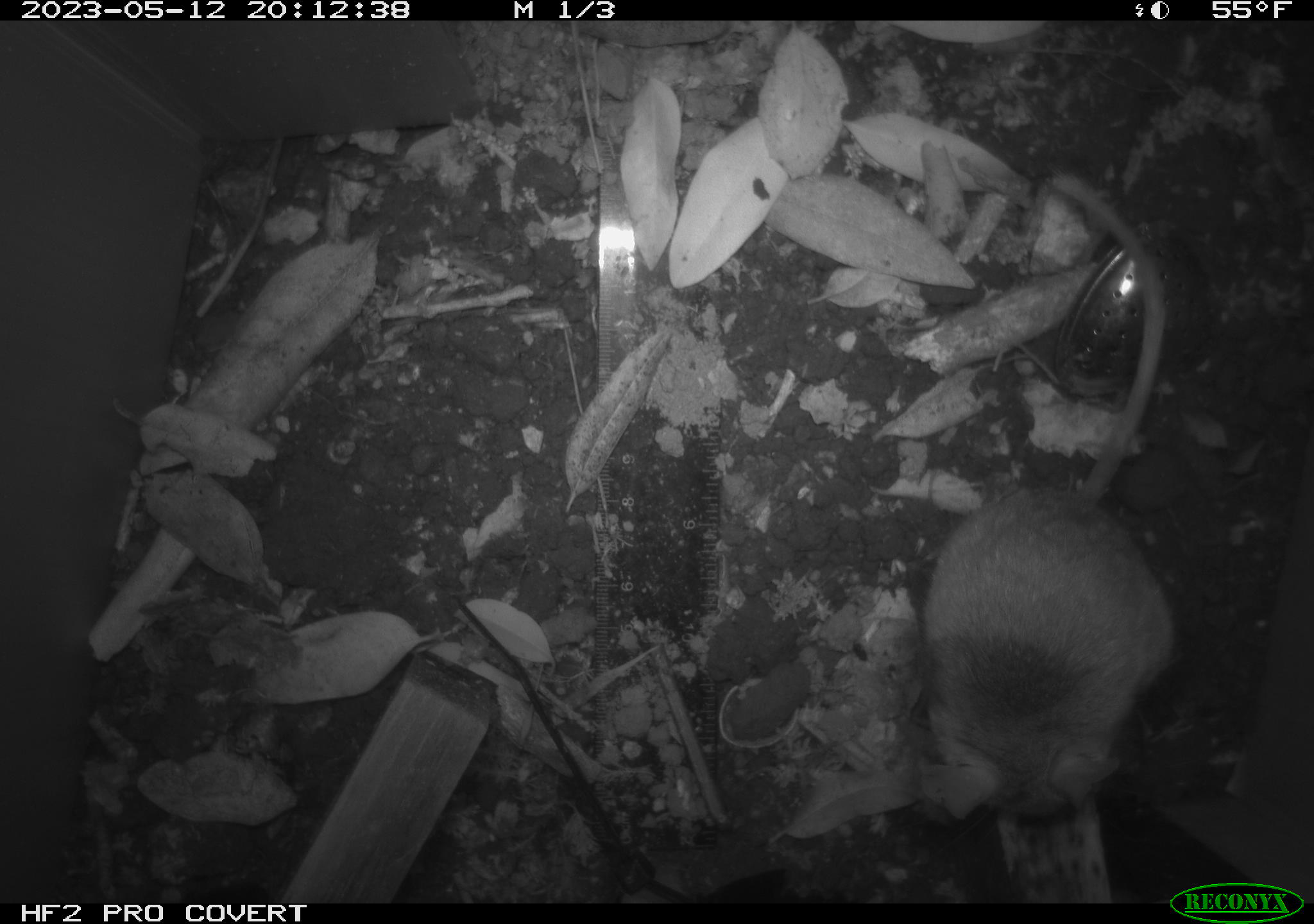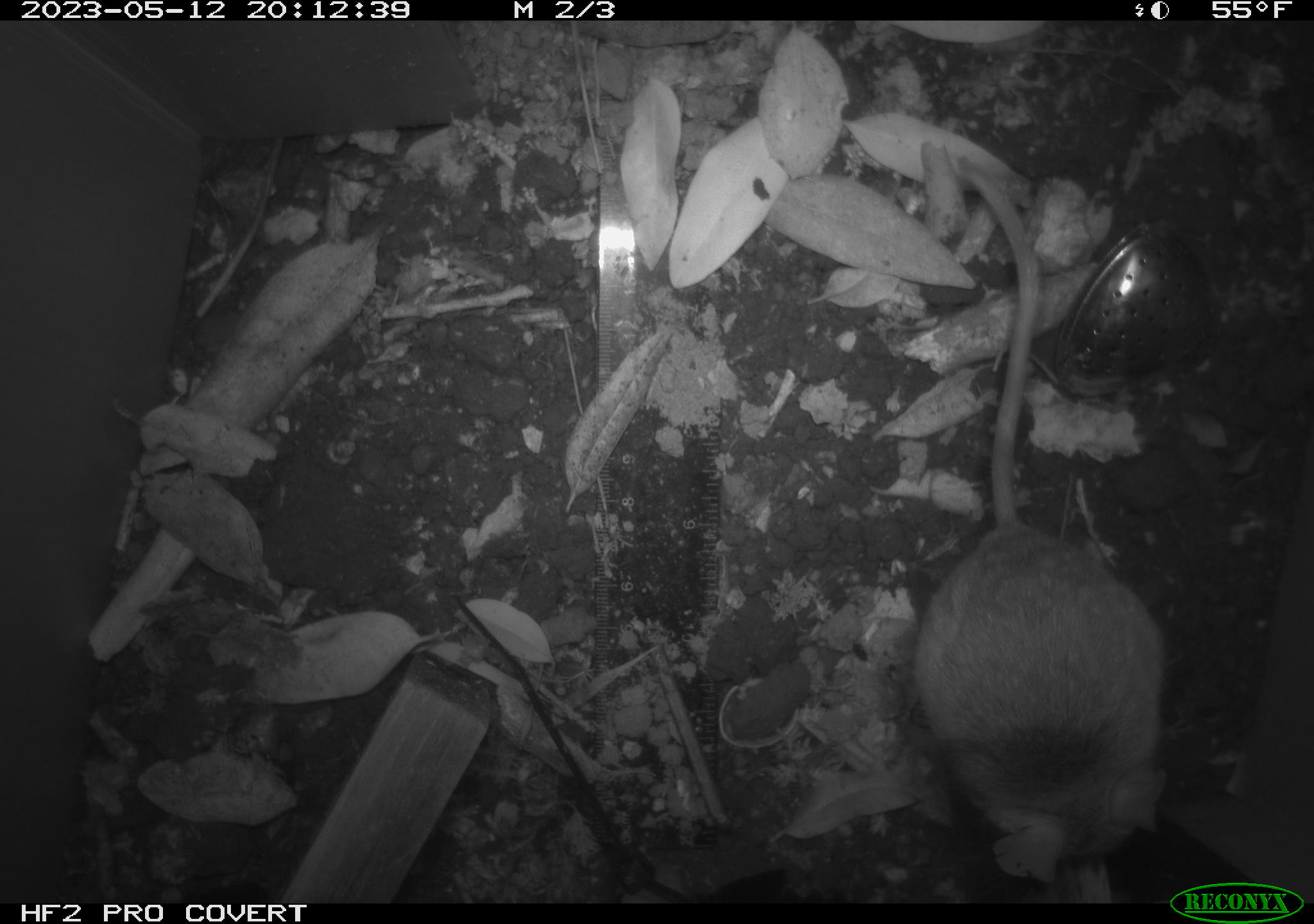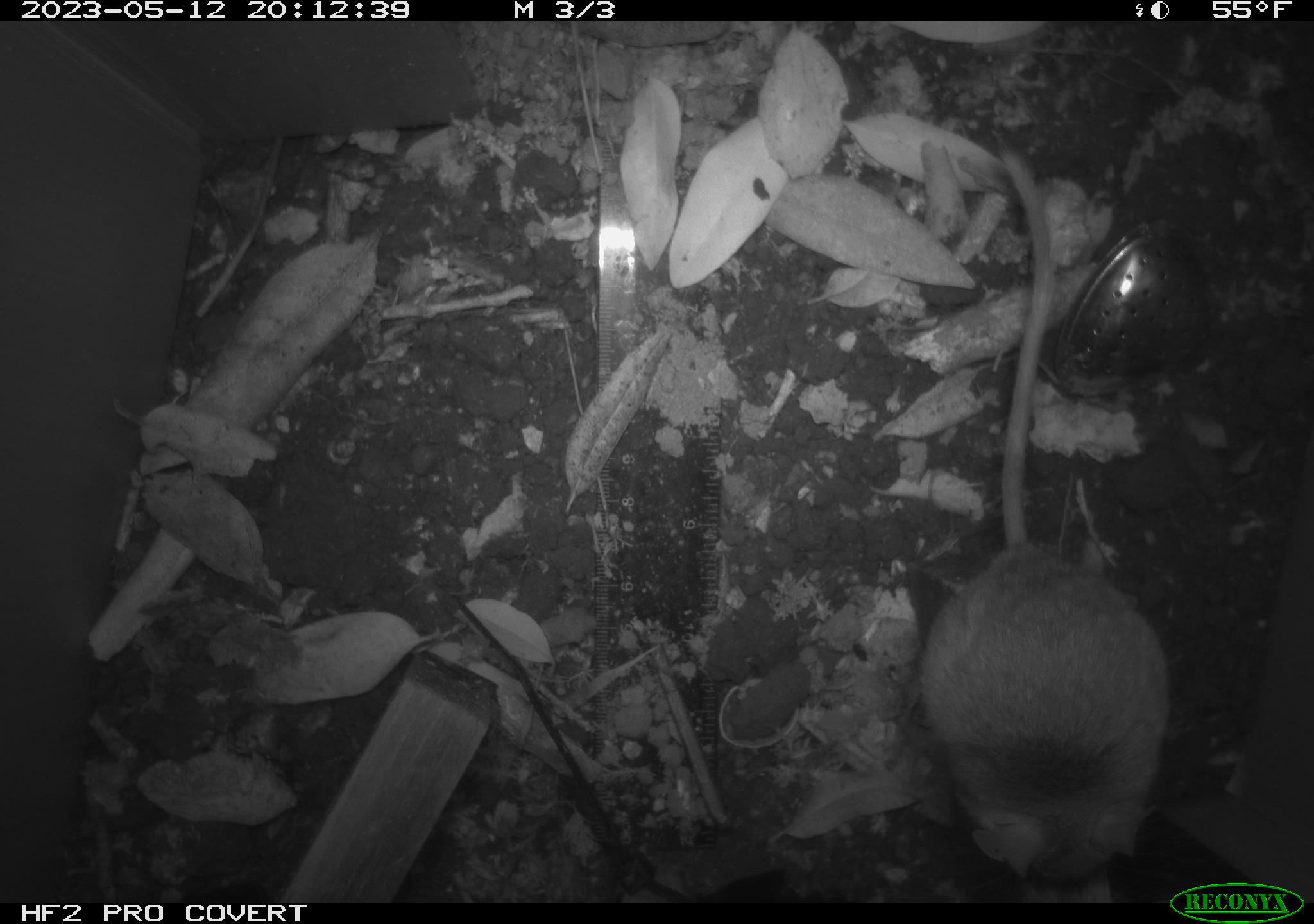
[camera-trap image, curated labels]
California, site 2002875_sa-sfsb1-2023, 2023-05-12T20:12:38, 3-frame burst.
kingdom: Animalia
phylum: Chordata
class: Mammalia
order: Rodentia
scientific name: Rodentia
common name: mouse species